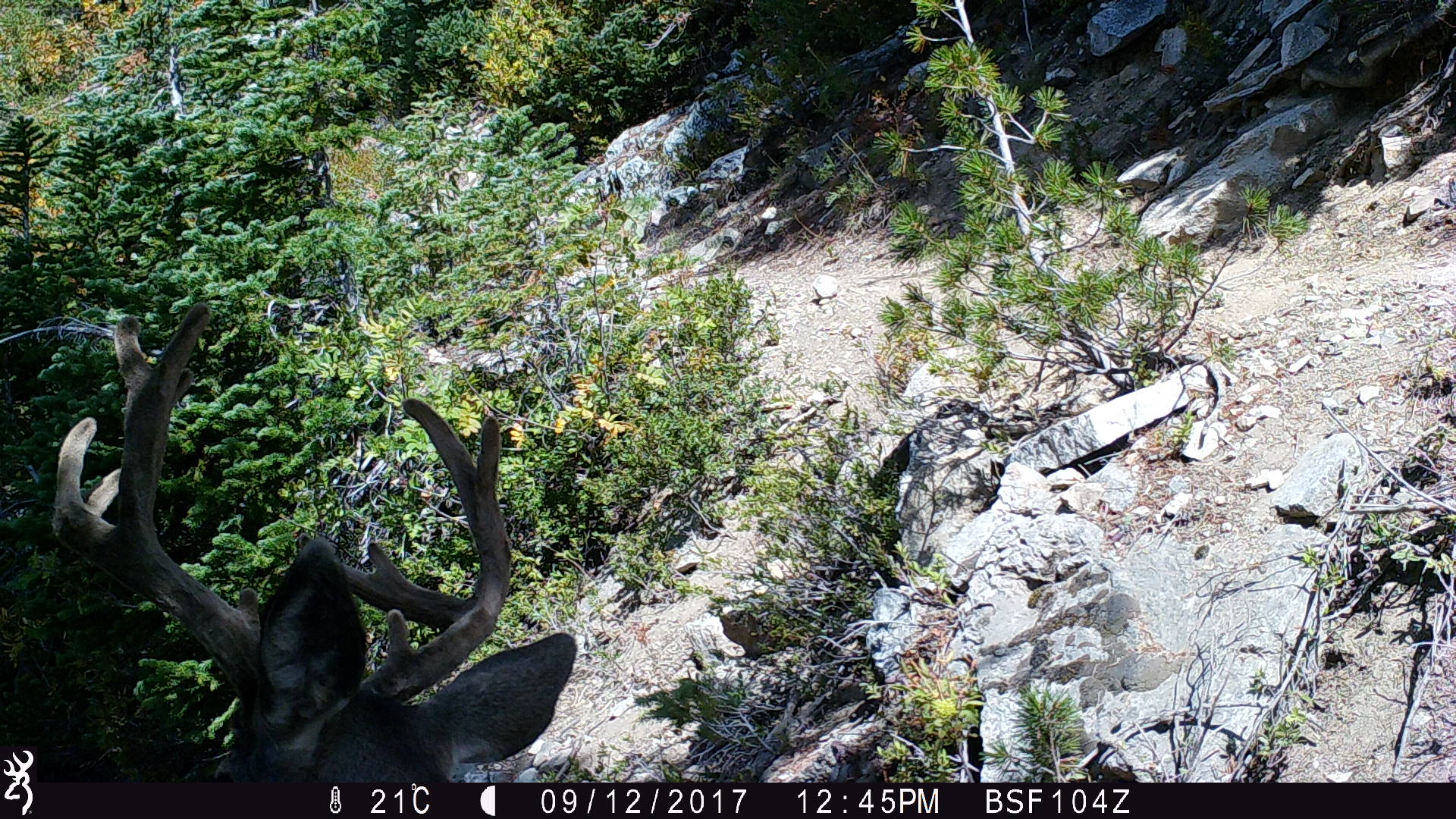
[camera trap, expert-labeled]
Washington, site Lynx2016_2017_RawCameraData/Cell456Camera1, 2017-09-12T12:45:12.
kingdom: Animalia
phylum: Chordata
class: Mammalia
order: Artiodactyla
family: Cervidae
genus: Odocoileus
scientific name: Odocoileus hemionus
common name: mule deer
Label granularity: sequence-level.